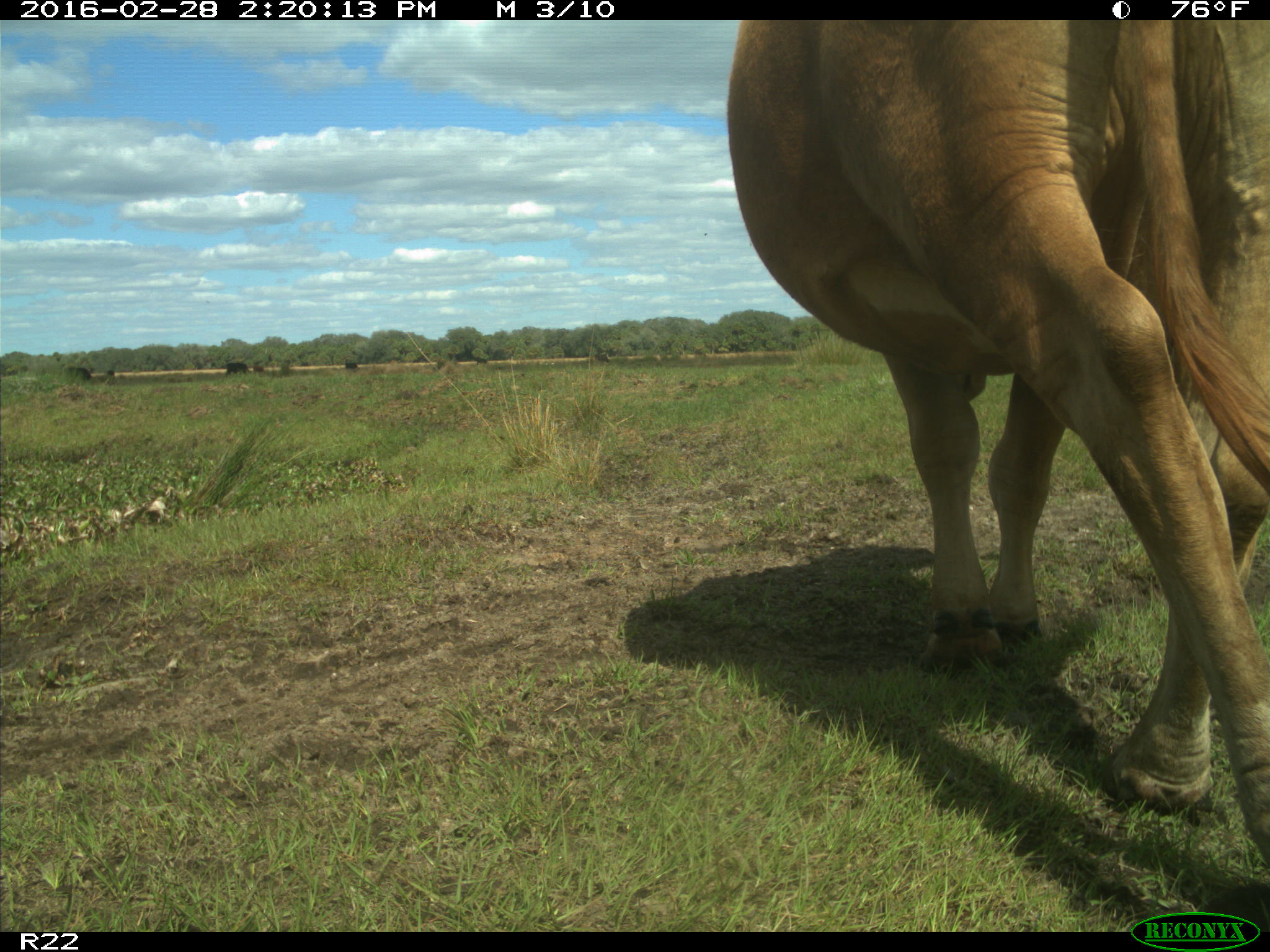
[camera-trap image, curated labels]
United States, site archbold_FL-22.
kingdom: Animalia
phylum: Chordata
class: Mammalia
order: Artiodactyla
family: Bovidae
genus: Bos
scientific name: Bos taurus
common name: domestic cow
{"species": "Bos taurus (domestic cow)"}